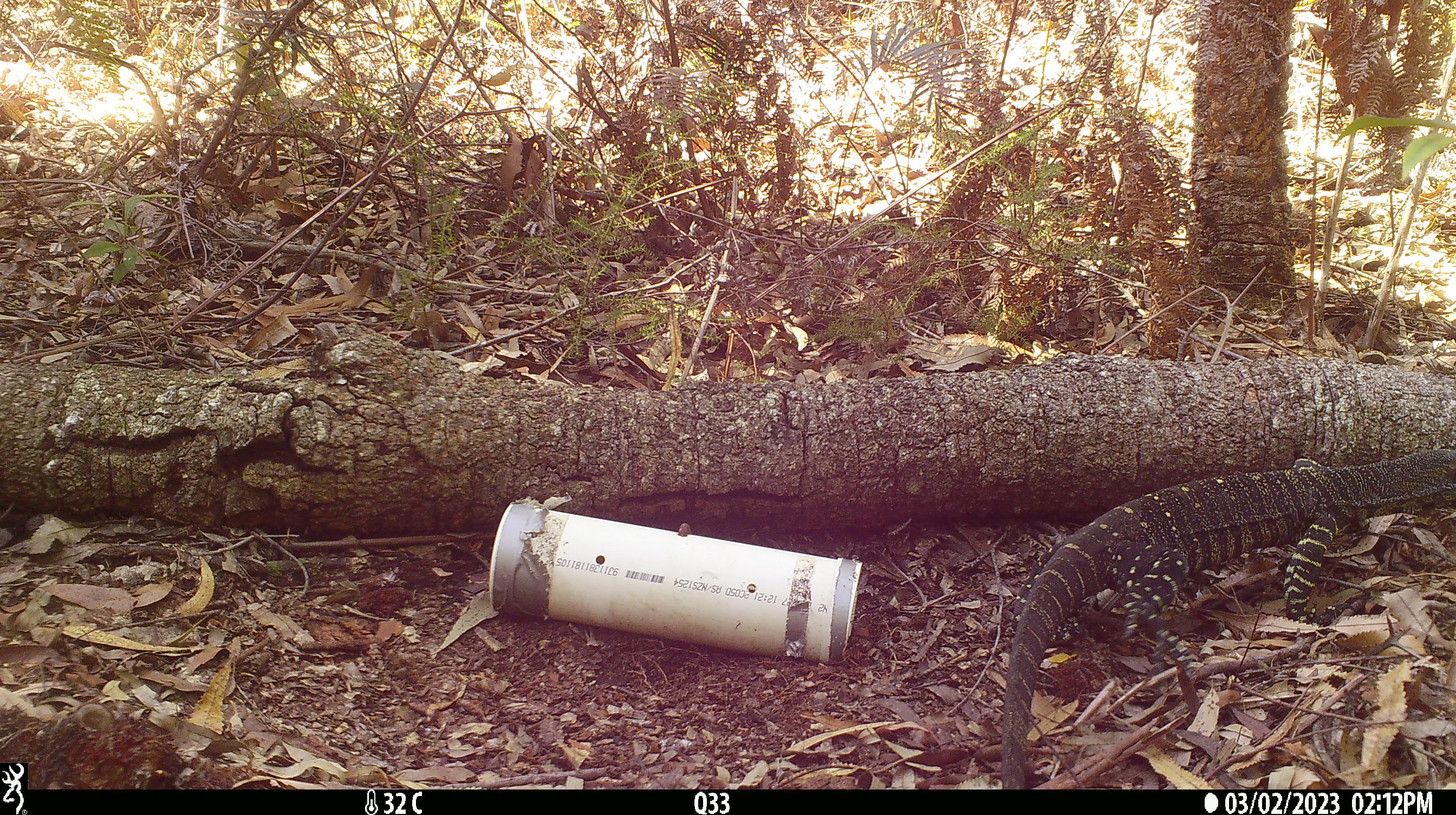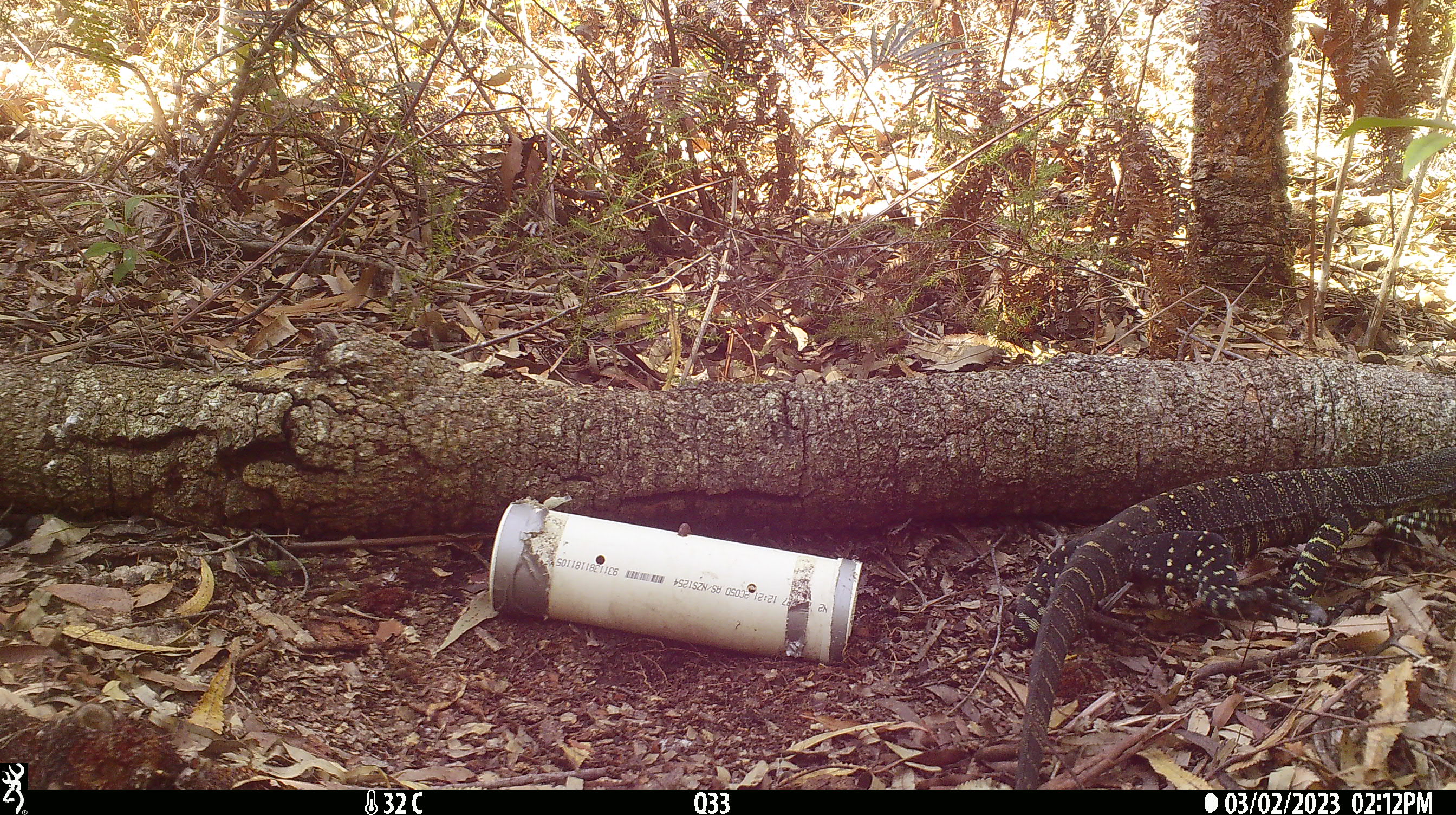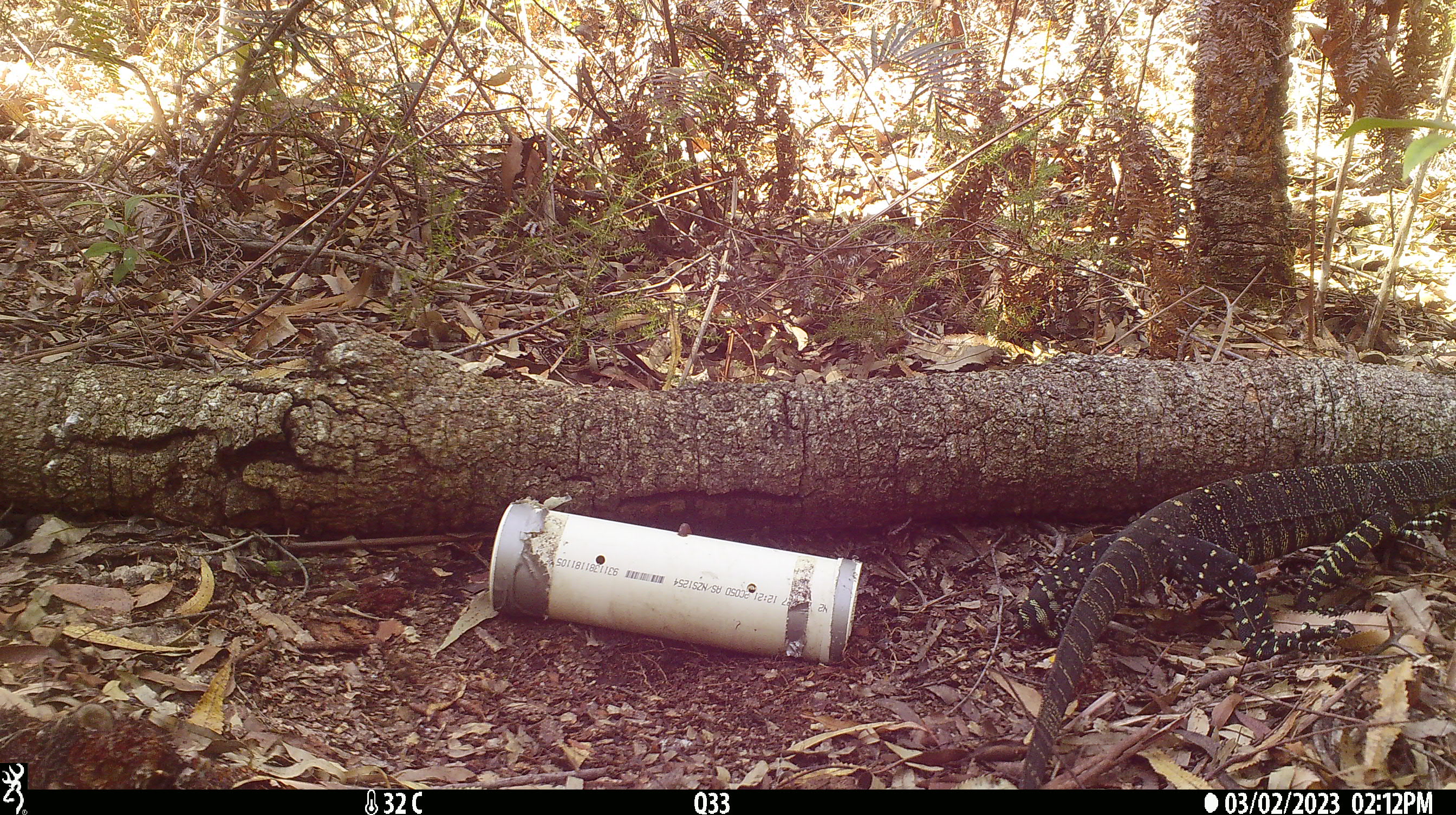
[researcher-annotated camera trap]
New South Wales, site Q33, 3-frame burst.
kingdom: Animalia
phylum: Chordata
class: Reptilia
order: Squamata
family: Varanidae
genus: Varanus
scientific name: Varanus varius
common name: lace monitor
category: goanna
Goanna (lace monitor) (Varanus varius).